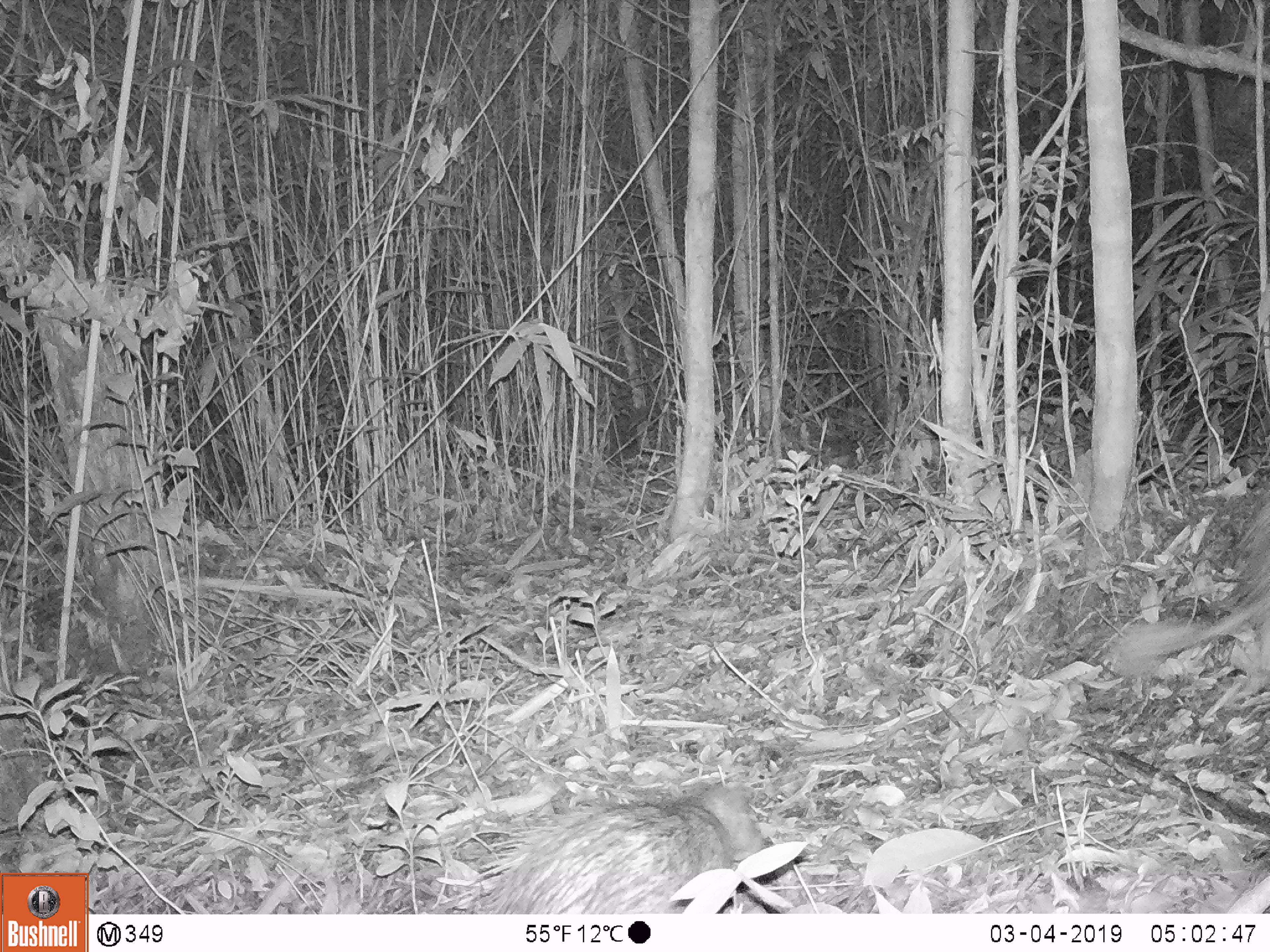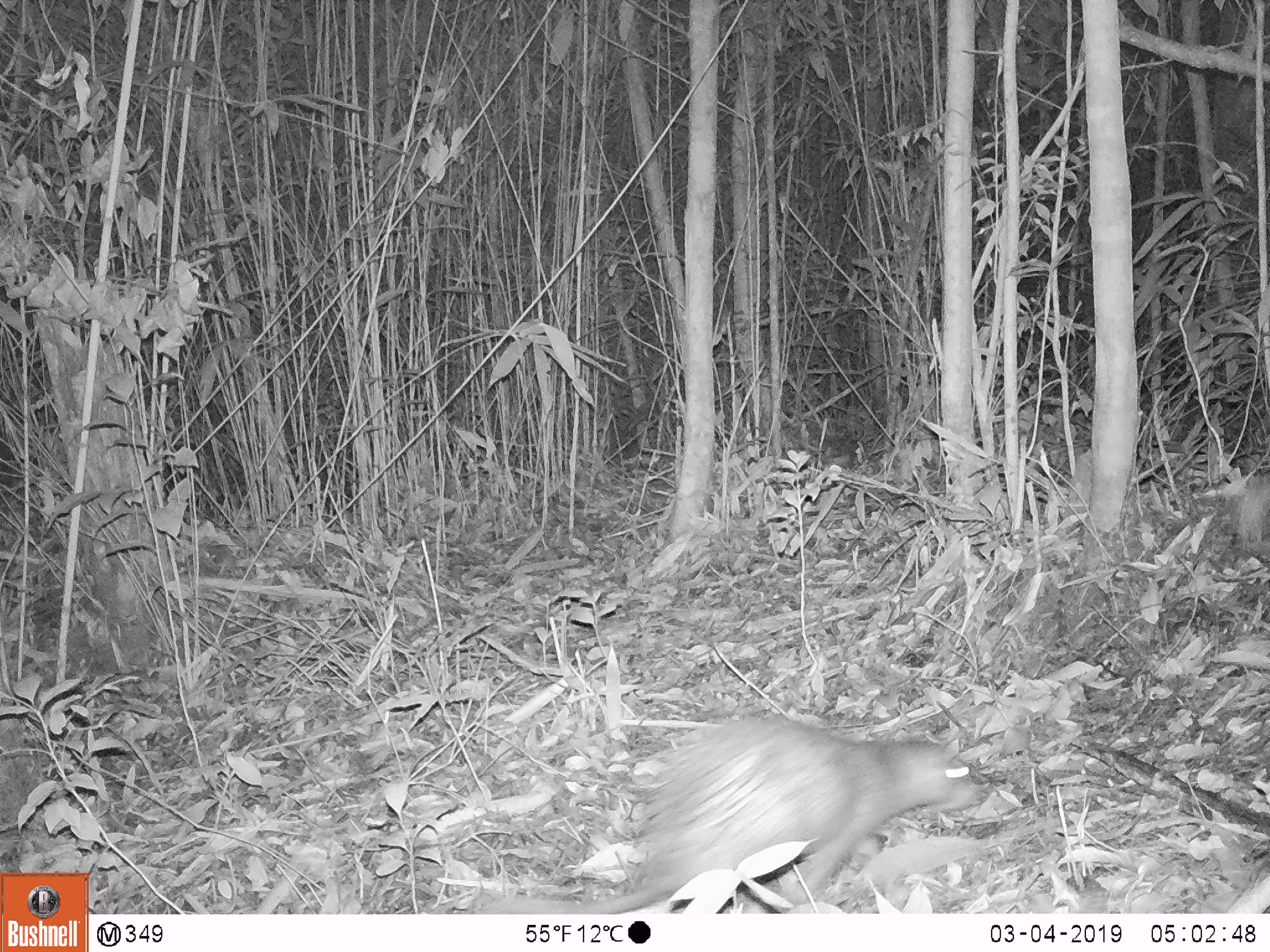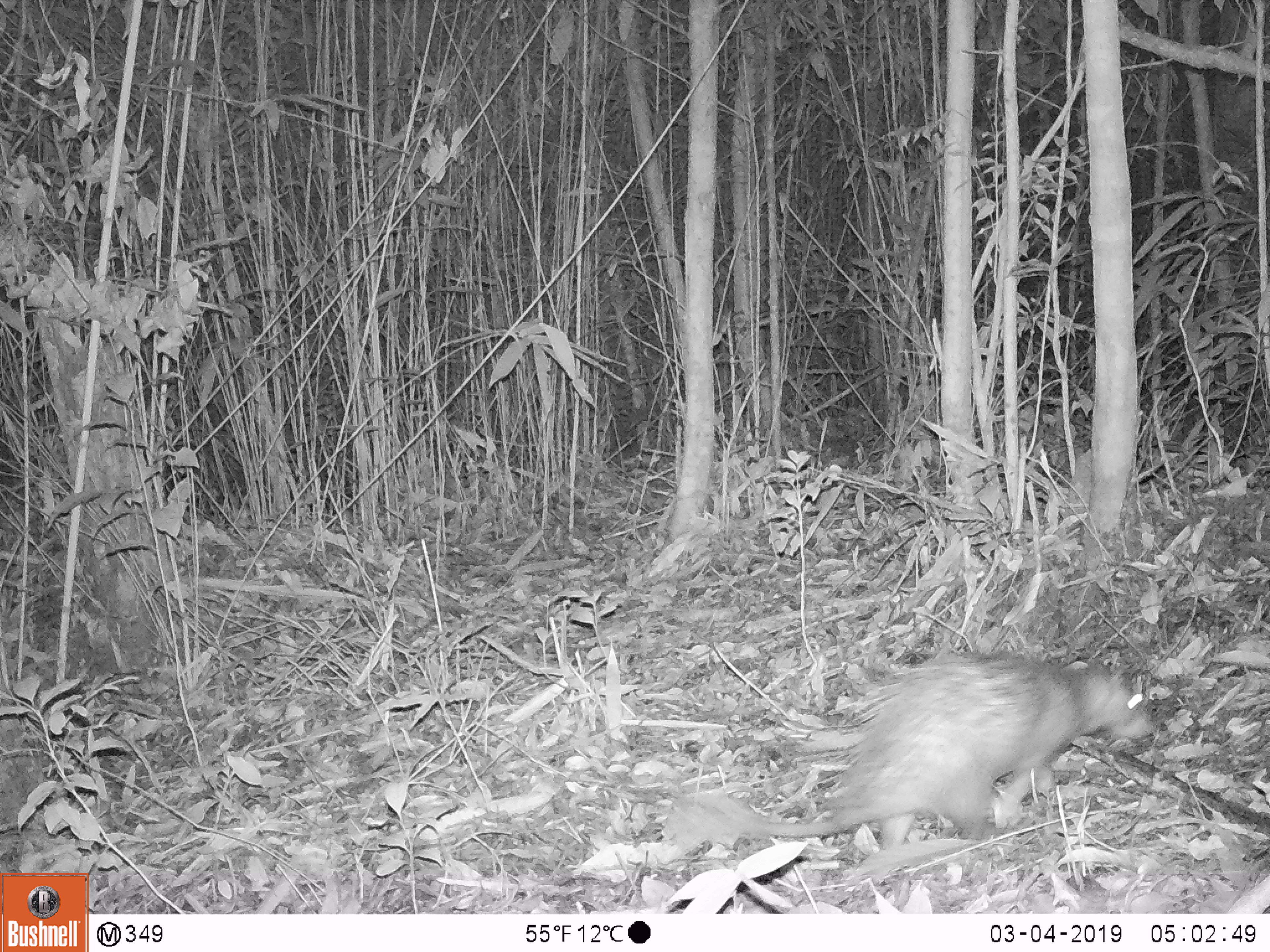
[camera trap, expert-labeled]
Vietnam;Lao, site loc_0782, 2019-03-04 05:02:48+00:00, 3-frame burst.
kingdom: Animalia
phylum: Chordata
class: Mammalia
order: Rodentia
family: Hystricidae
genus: Atherurus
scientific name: Atherurus macrourus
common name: asiatic brush-tailed porcupine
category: asiatic brush tailed porcupine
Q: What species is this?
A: Asiatic brush tailed porcupine (asiatic brush-tailed porcupine) (Atherurus macrourus).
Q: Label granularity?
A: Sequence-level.